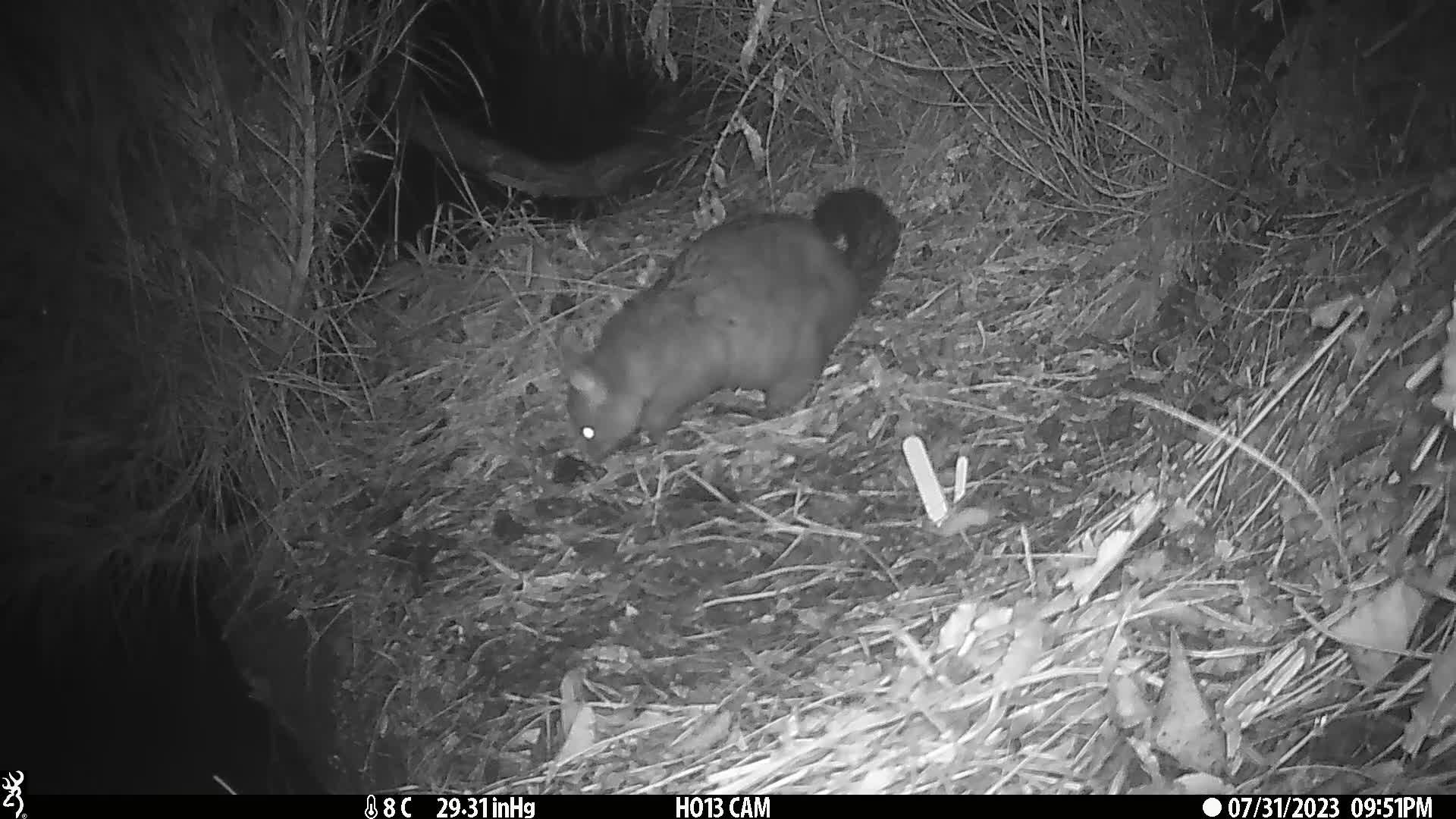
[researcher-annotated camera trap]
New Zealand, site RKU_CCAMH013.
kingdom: Animalia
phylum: Chordata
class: Mammalia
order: Diprotodontia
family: Phalangeridae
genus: Trichosurus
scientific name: Trichosurus vulpecula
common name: common brushtail possum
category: possum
Possum (common brushtail possum) (Trichosurus vulpecula).